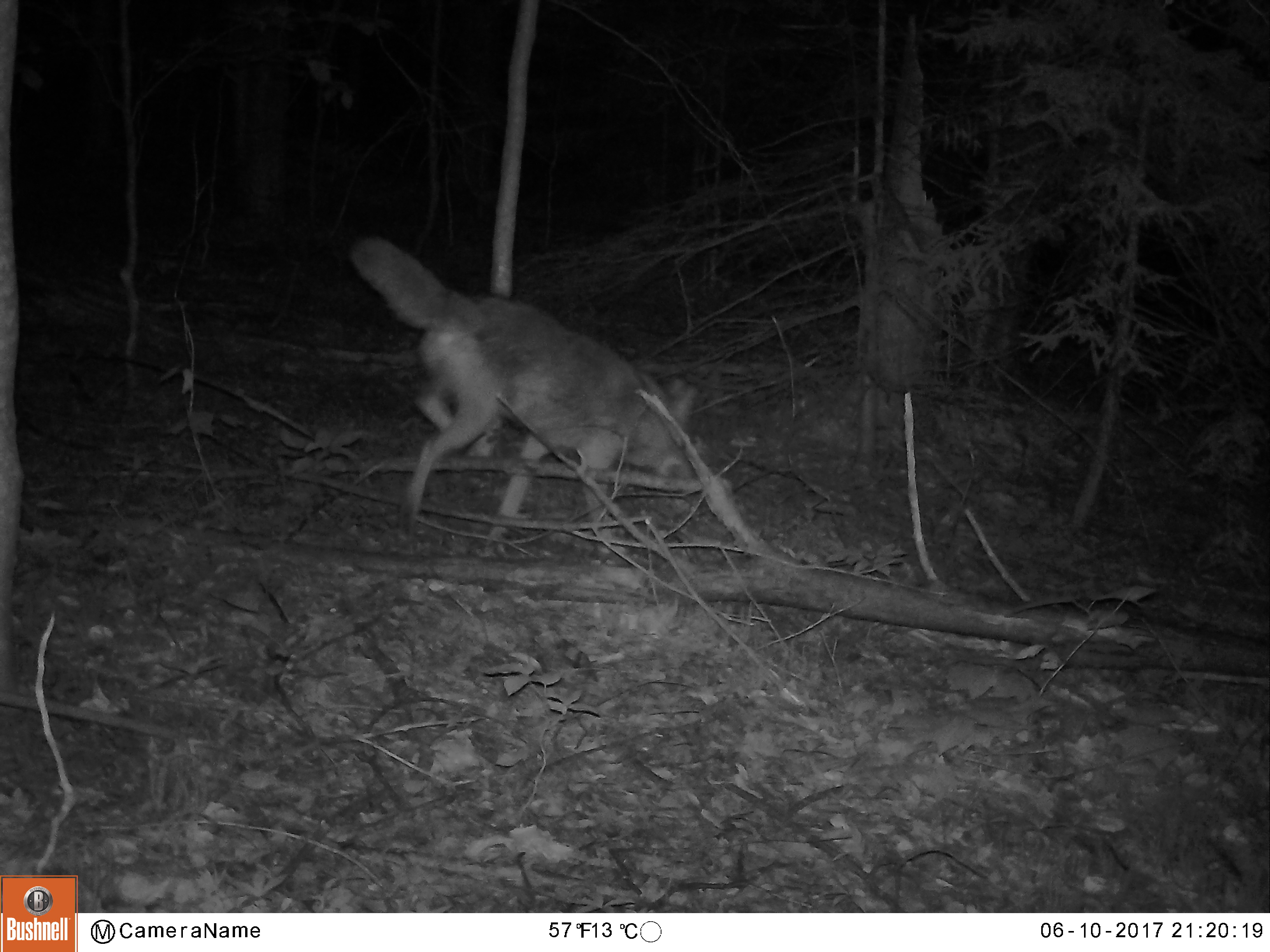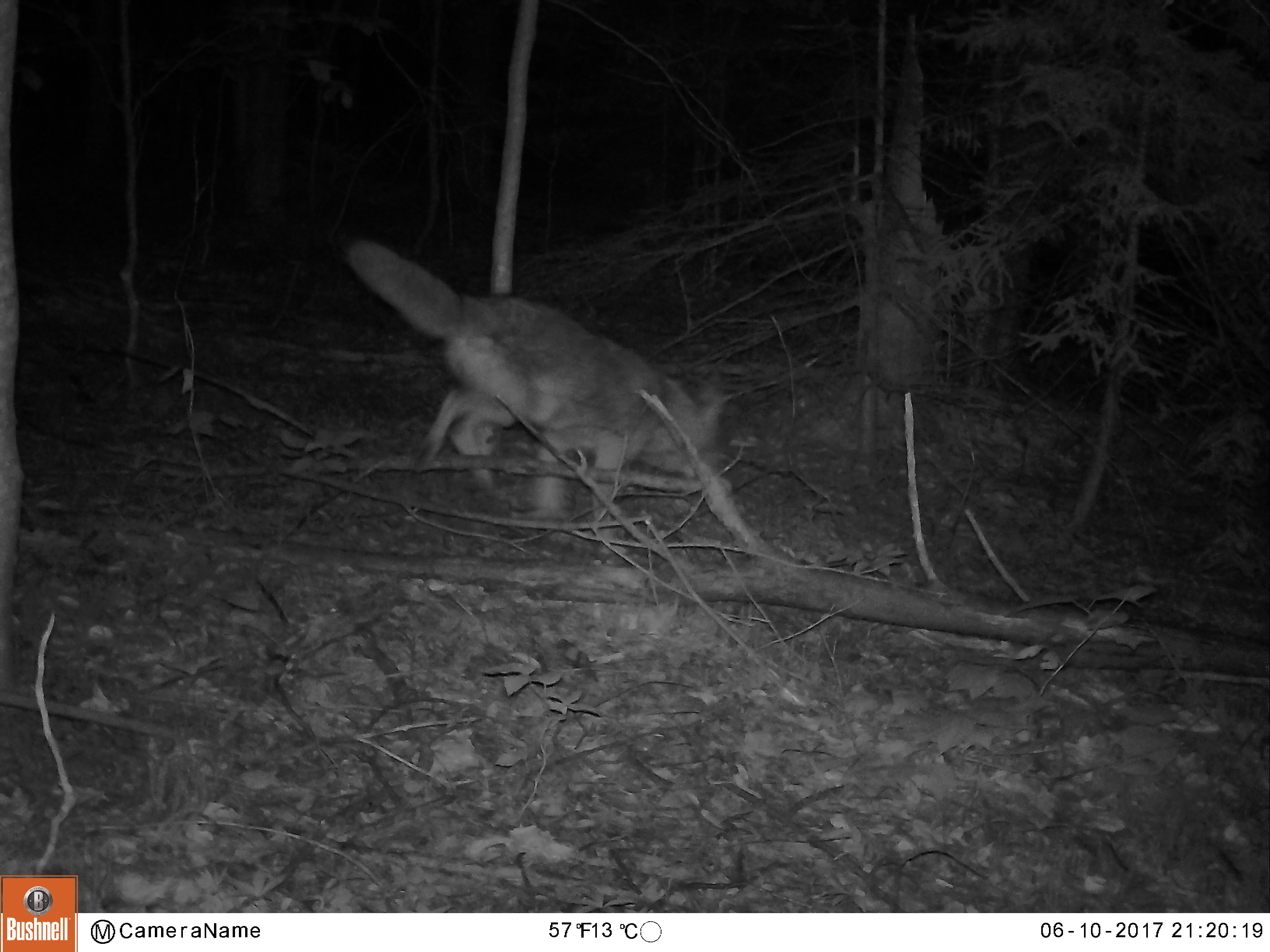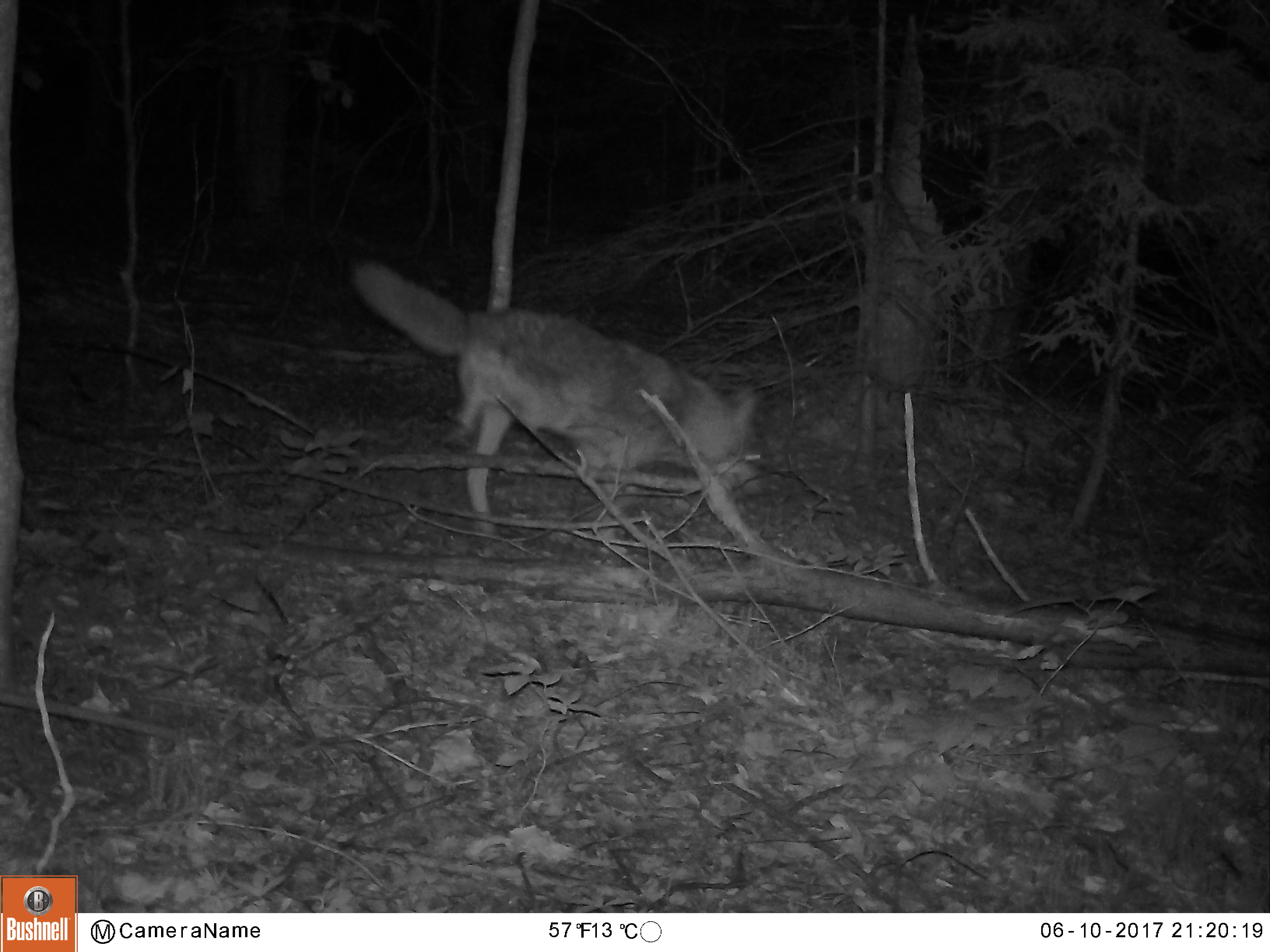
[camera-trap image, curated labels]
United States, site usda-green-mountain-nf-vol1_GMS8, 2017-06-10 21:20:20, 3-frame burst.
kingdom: Animalia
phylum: Chordata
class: Mammalia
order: Carnivora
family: Canidae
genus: Canis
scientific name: Canis latrans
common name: coyote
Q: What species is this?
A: Coyote (Canis latrans).